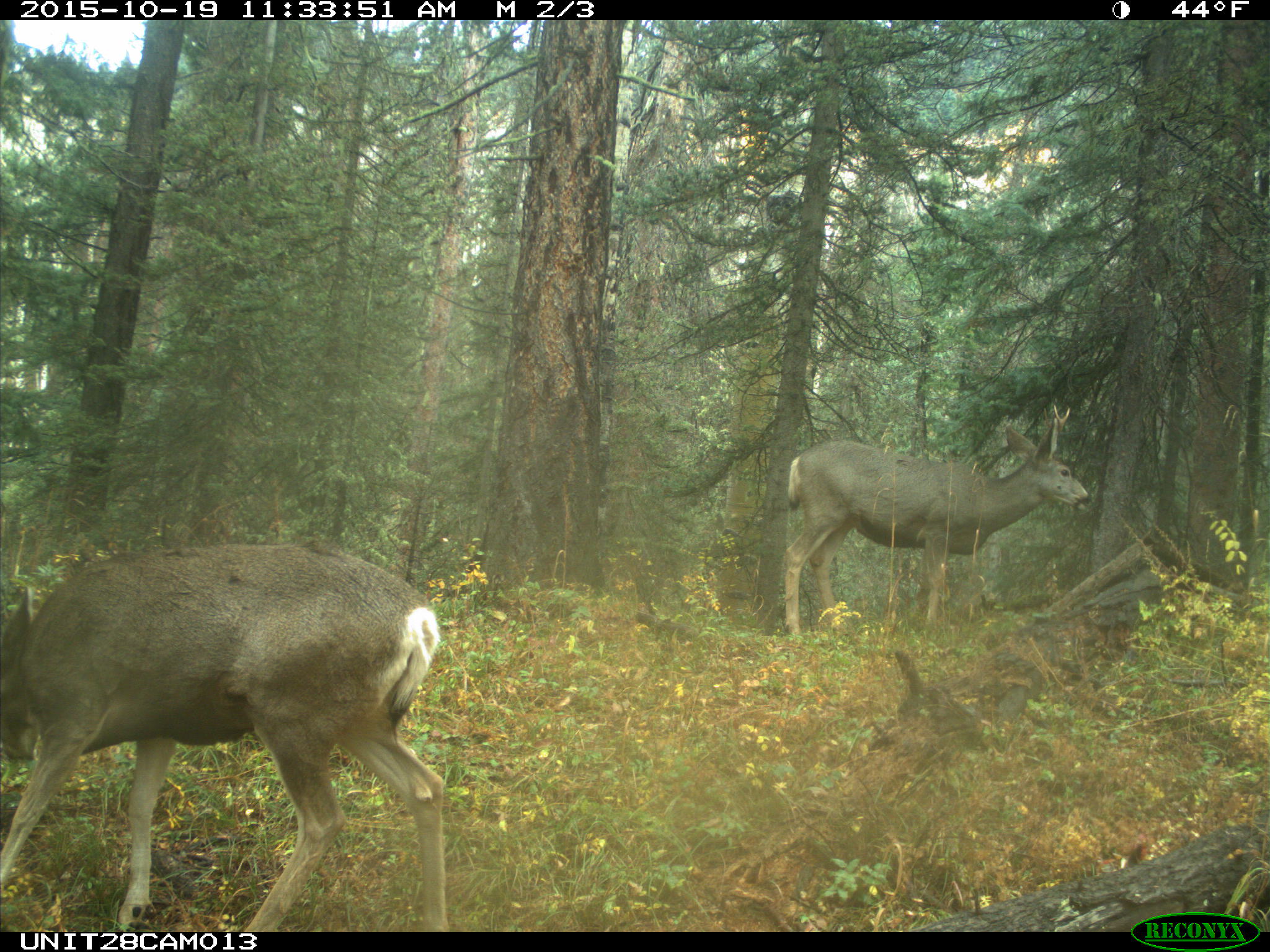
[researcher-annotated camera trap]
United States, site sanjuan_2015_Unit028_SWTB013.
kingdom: Animalia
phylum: Chordata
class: Mammalia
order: Artiodactyla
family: Cervidae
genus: Odocoileus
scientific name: Odocoileus hemionus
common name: mule deer